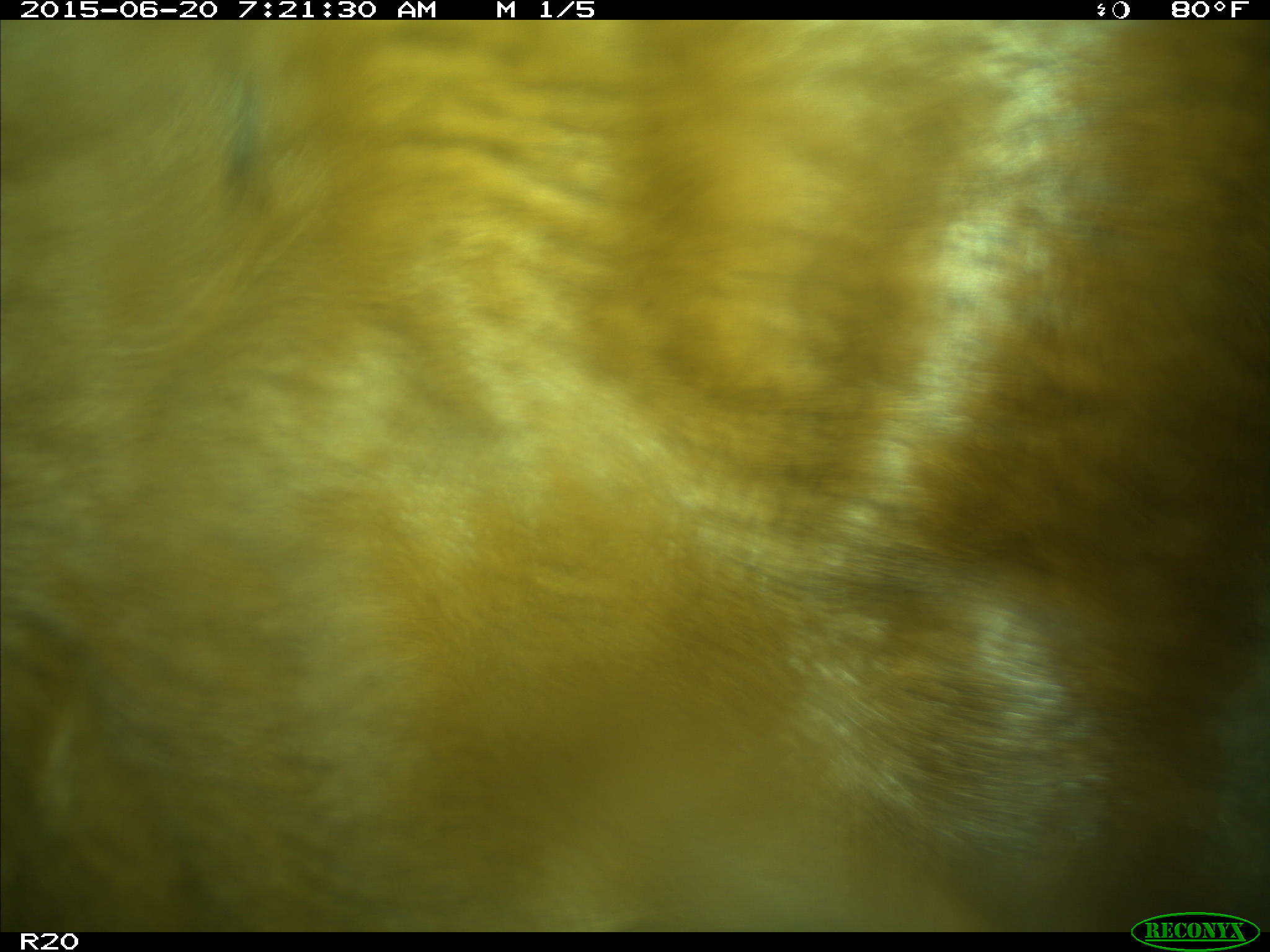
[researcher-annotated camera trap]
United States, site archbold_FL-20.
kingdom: Animalia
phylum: Chordata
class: Mammalia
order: Artiodactyla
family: Bovidae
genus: Bos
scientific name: Bos taurus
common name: domestic cow